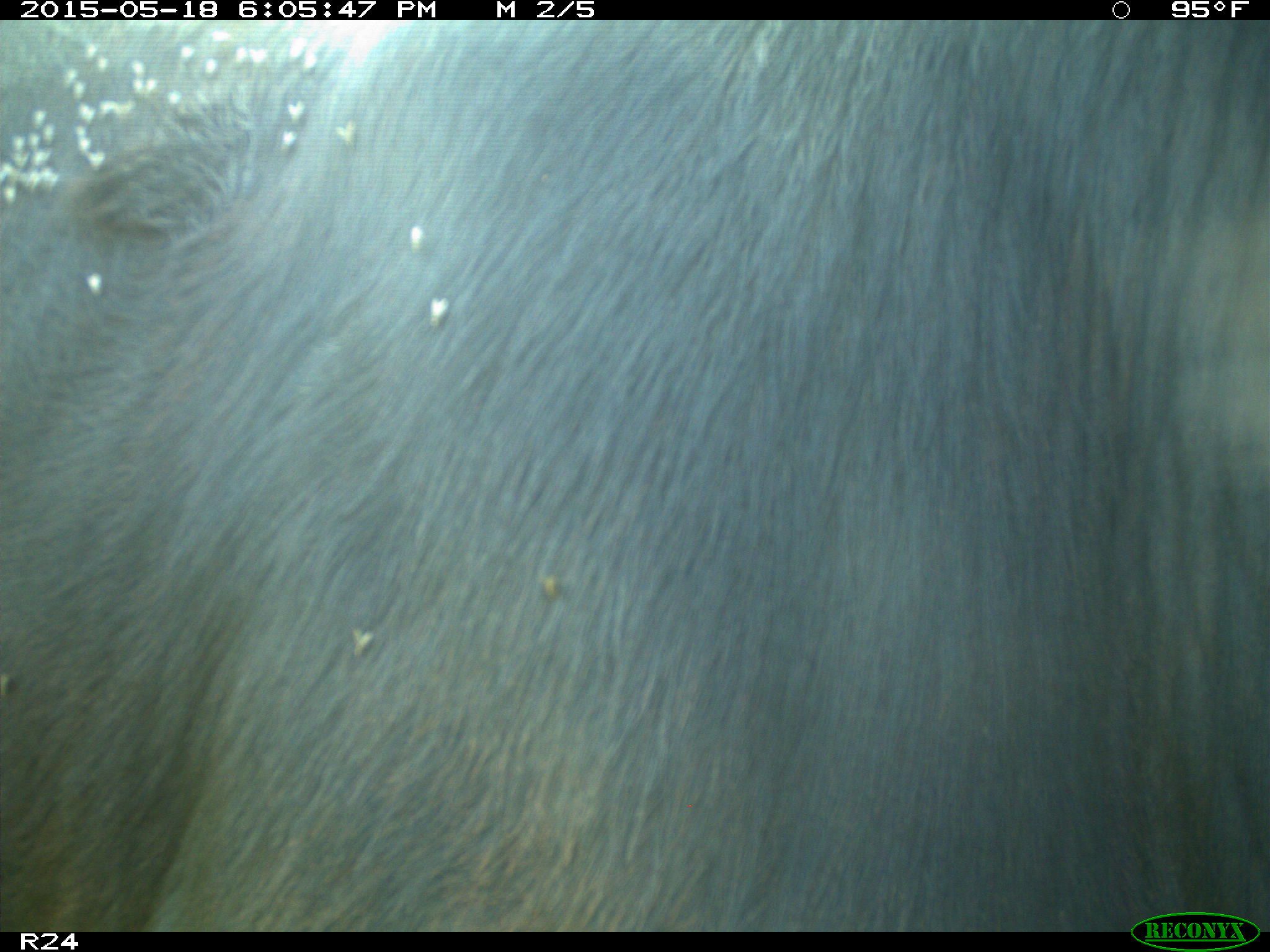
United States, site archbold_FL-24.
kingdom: Animalia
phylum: Chordata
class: Mammalia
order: Artiodactyla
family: Bovidae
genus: Bos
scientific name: Bos taurus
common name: domestic cow